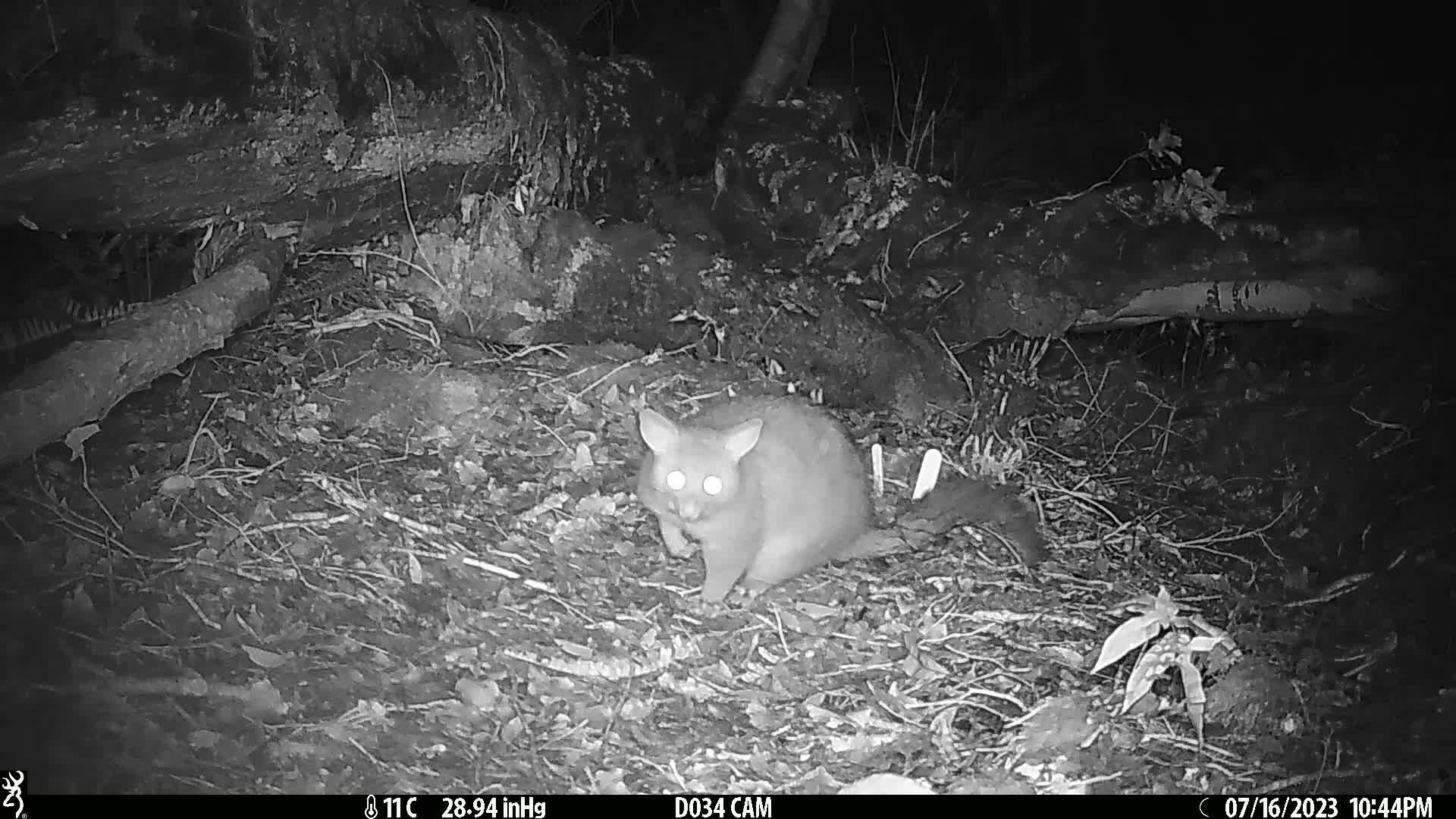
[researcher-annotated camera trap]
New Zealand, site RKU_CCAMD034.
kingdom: Animalia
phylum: Chordata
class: Mammalia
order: Diprotodontia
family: Phalangeridae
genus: Trichosurus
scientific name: Trichosurus vulpecula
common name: common brushtail possum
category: possum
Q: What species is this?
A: Possum (common brushtail possum) (Trichosurus vulpecula).